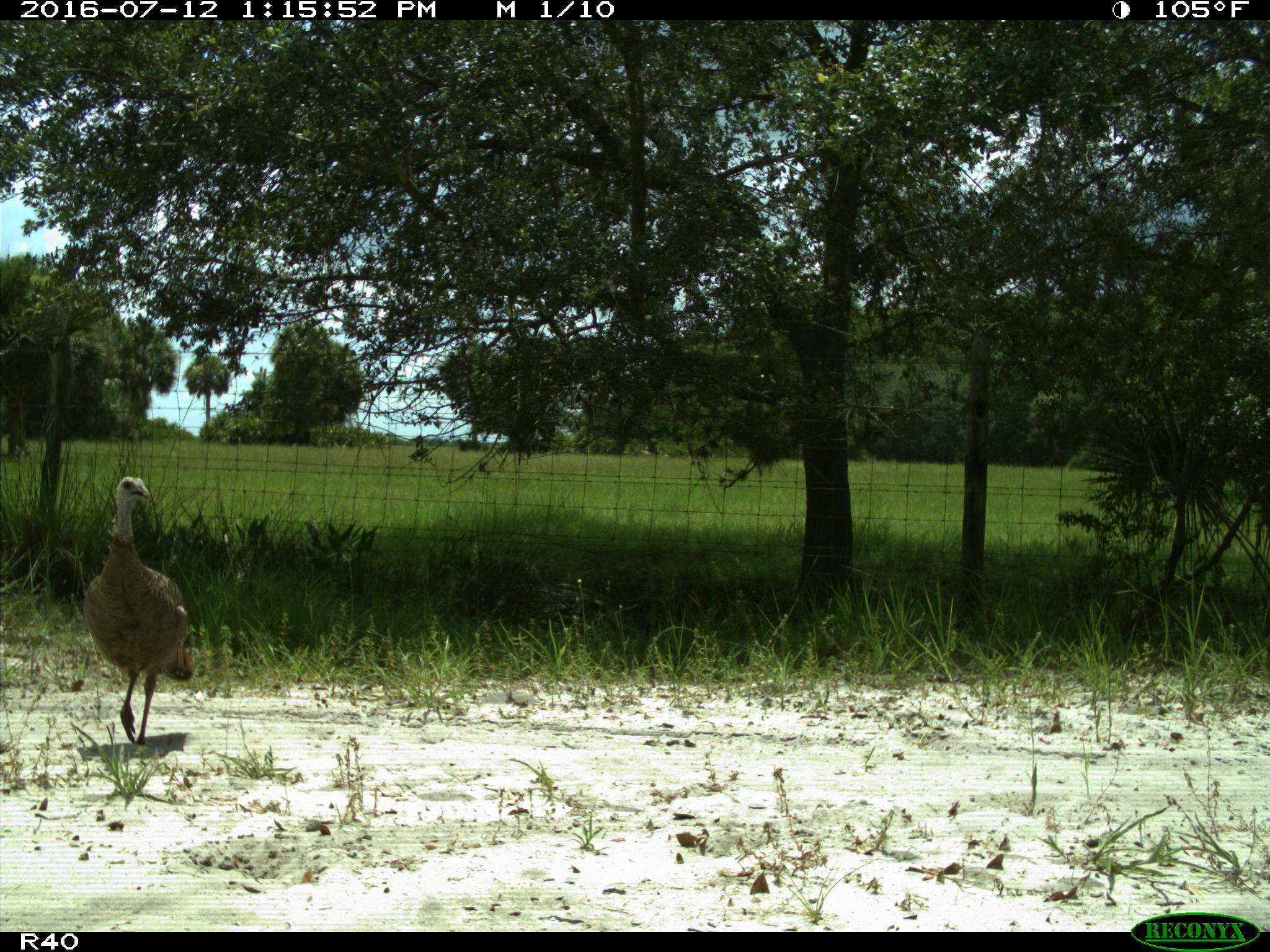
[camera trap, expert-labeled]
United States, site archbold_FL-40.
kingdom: Animalia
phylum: Chordata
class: Aves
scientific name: Aves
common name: birds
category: unidentified bird